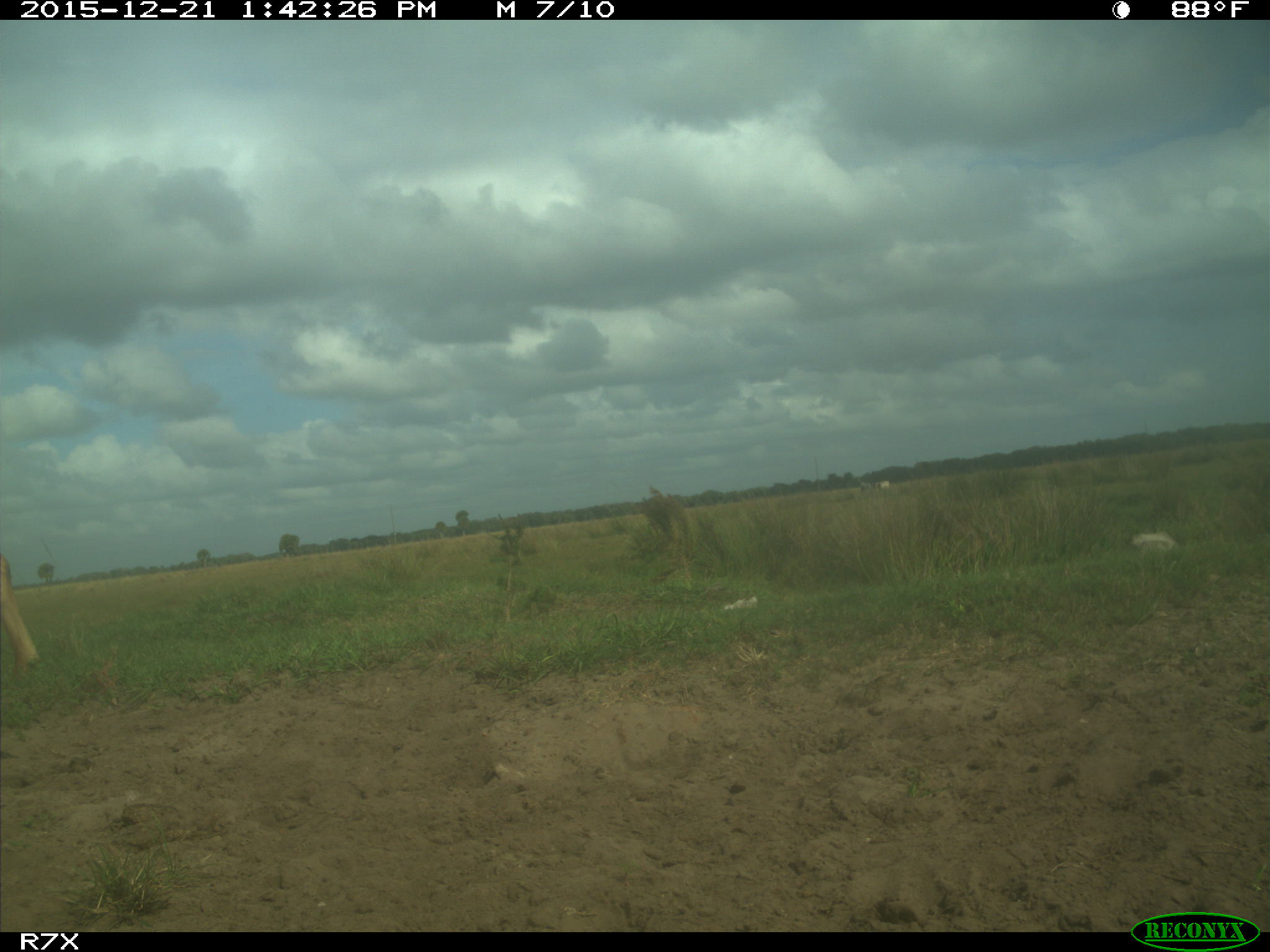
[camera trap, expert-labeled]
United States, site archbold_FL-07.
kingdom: Animalia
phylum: Chordata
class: Mammalia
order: Artiodactyla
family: Bovidae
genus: Bos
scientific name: Bos taurus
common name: domestic cow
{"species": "Bos taurus (domestic cow)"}